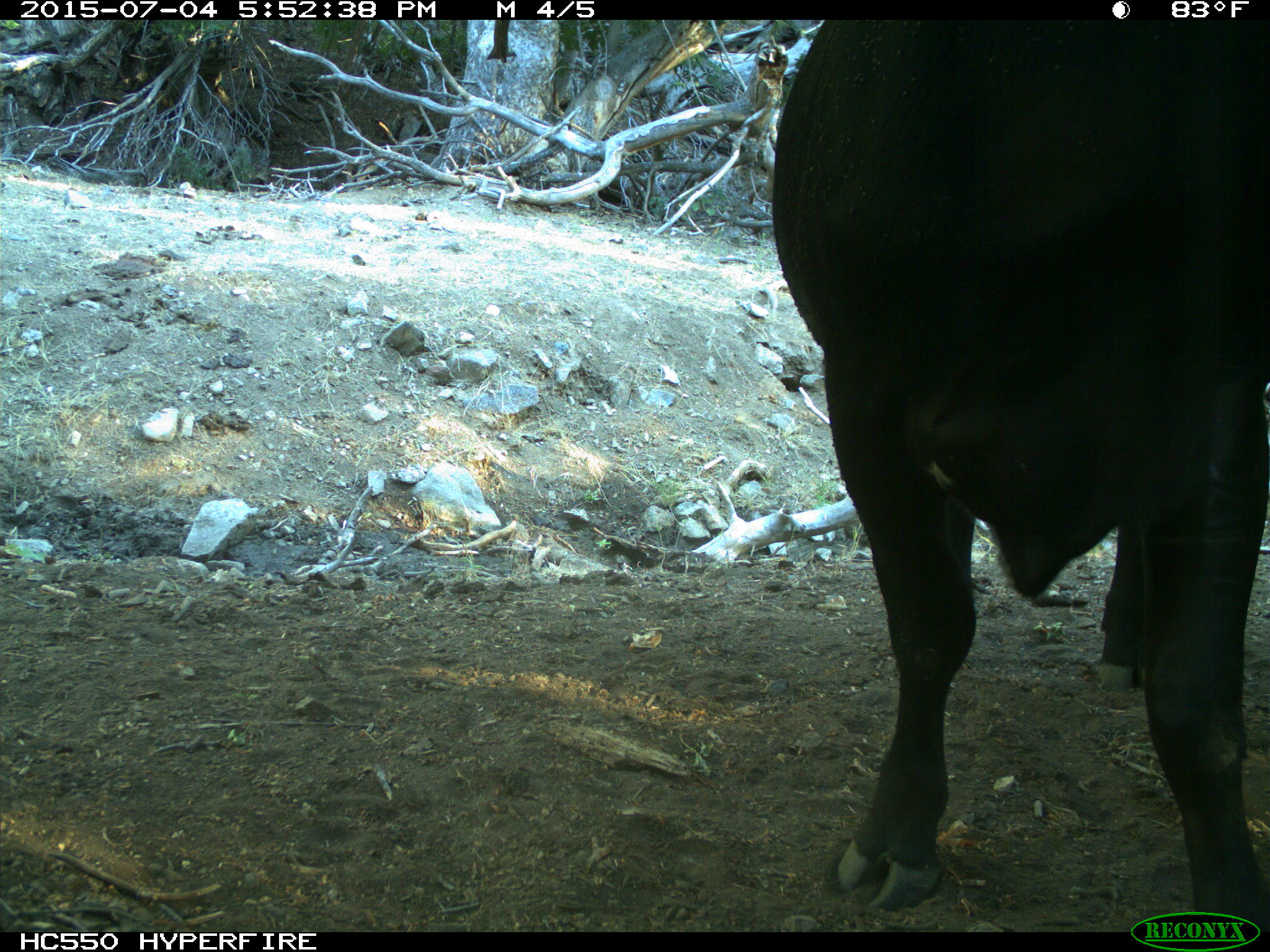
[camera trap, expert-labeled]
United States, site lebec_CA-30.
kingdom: Animalia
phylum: Chordata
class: Mammalia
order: Artiodactyla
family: Bovidae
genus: Bos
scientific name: Bos taurus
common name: domestic cow